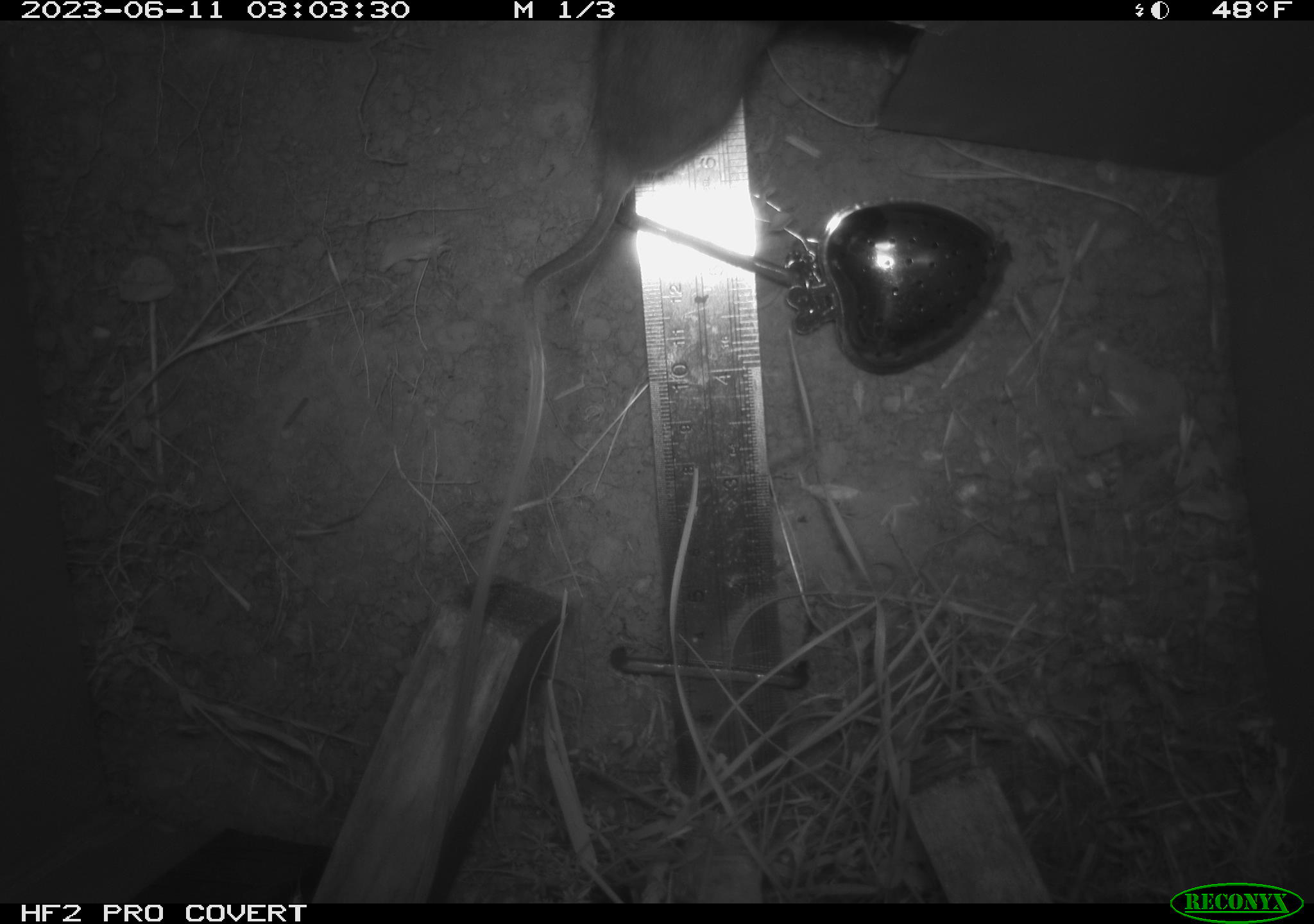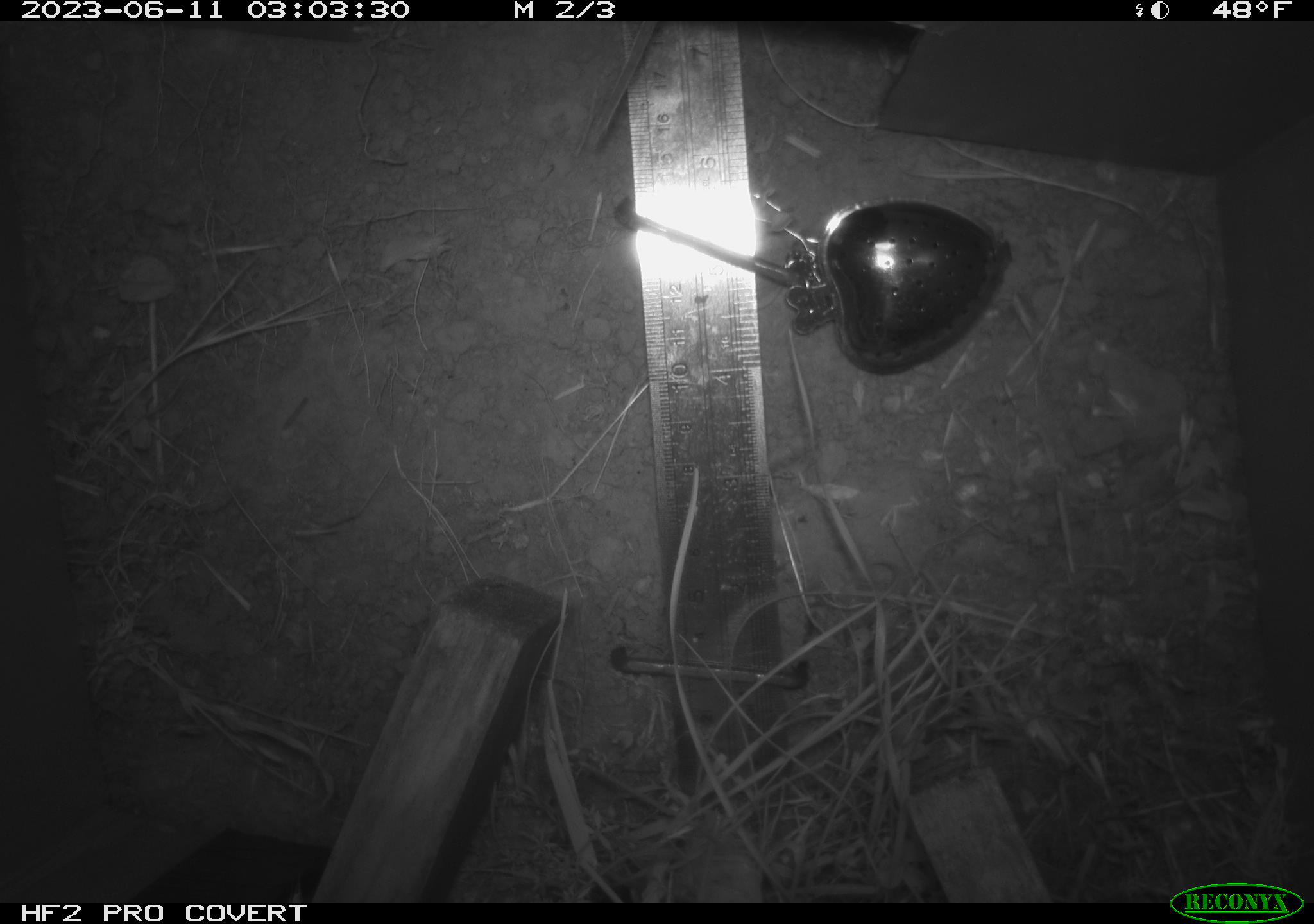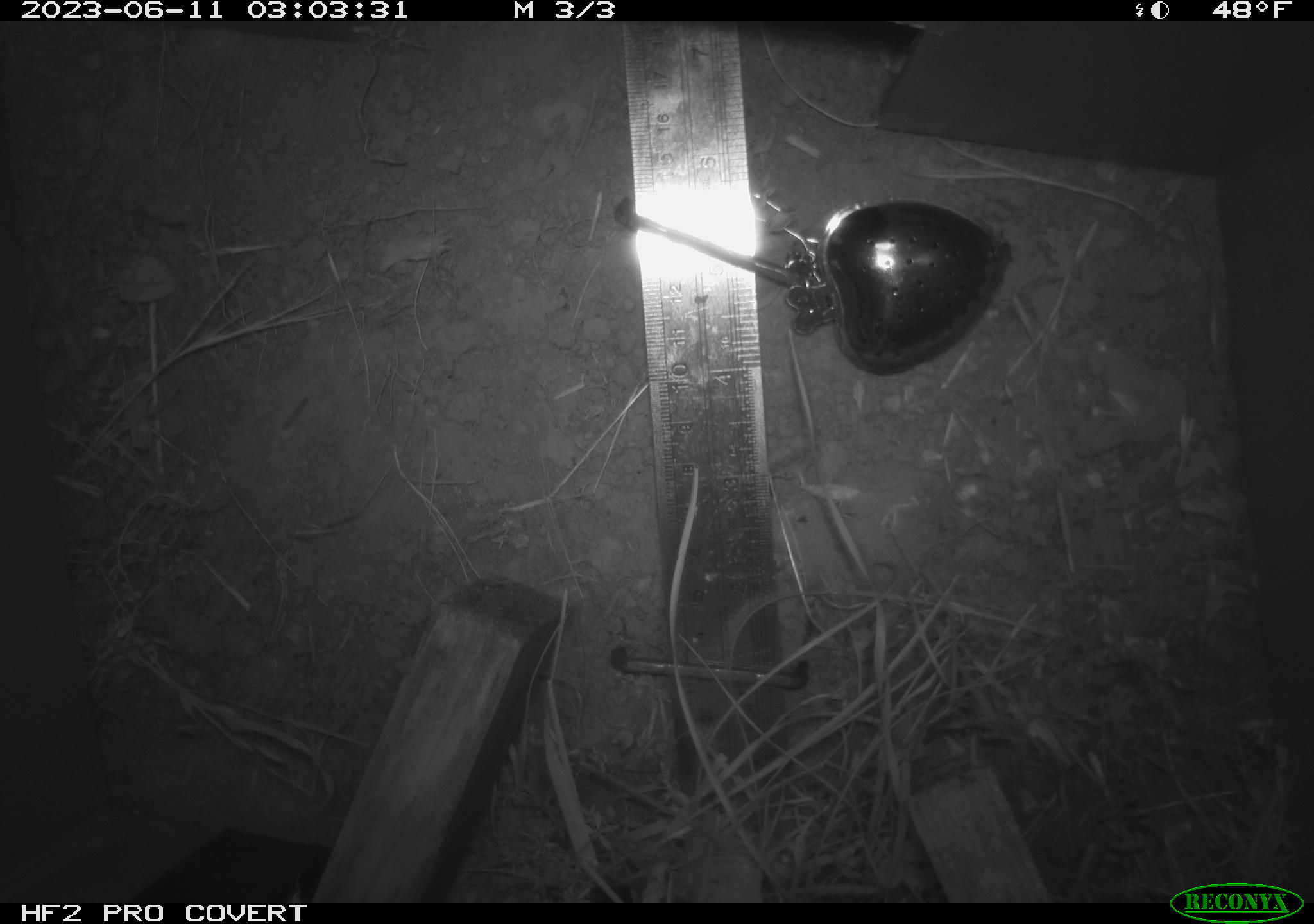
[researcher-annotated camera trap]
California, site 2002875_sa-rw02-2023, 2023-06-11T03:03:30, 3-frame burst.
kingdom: Animalia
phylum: Chordata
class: Mammalia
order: Rodentia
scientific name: Rodentia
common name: mouse species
Mouse species (Rodentia).